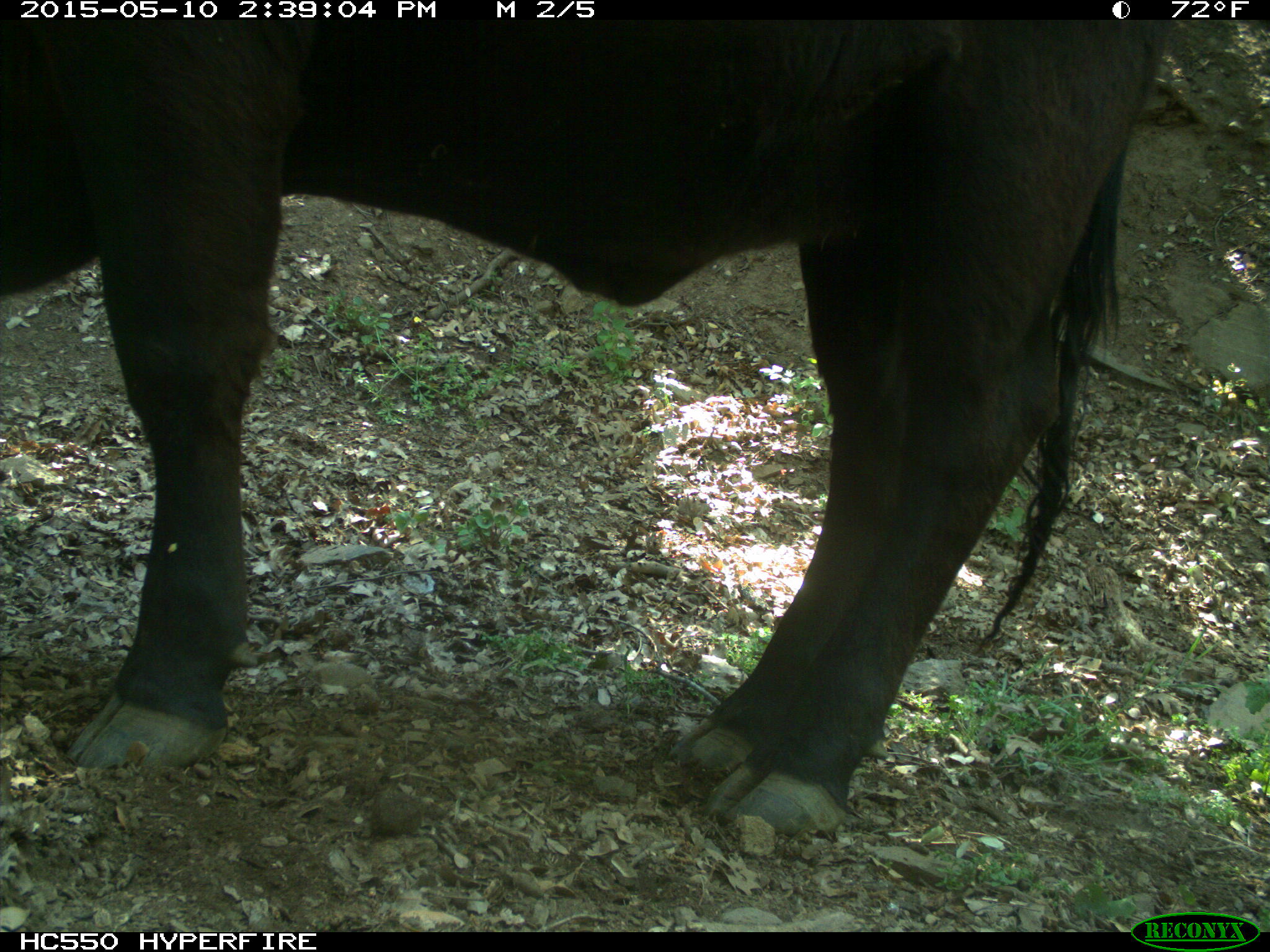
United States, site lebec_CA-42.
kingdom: Animalia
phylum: Chordata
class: Mammalia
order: Artiodactyla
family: Bovidae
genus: Bos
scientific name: Bos taurus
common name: domestic cow